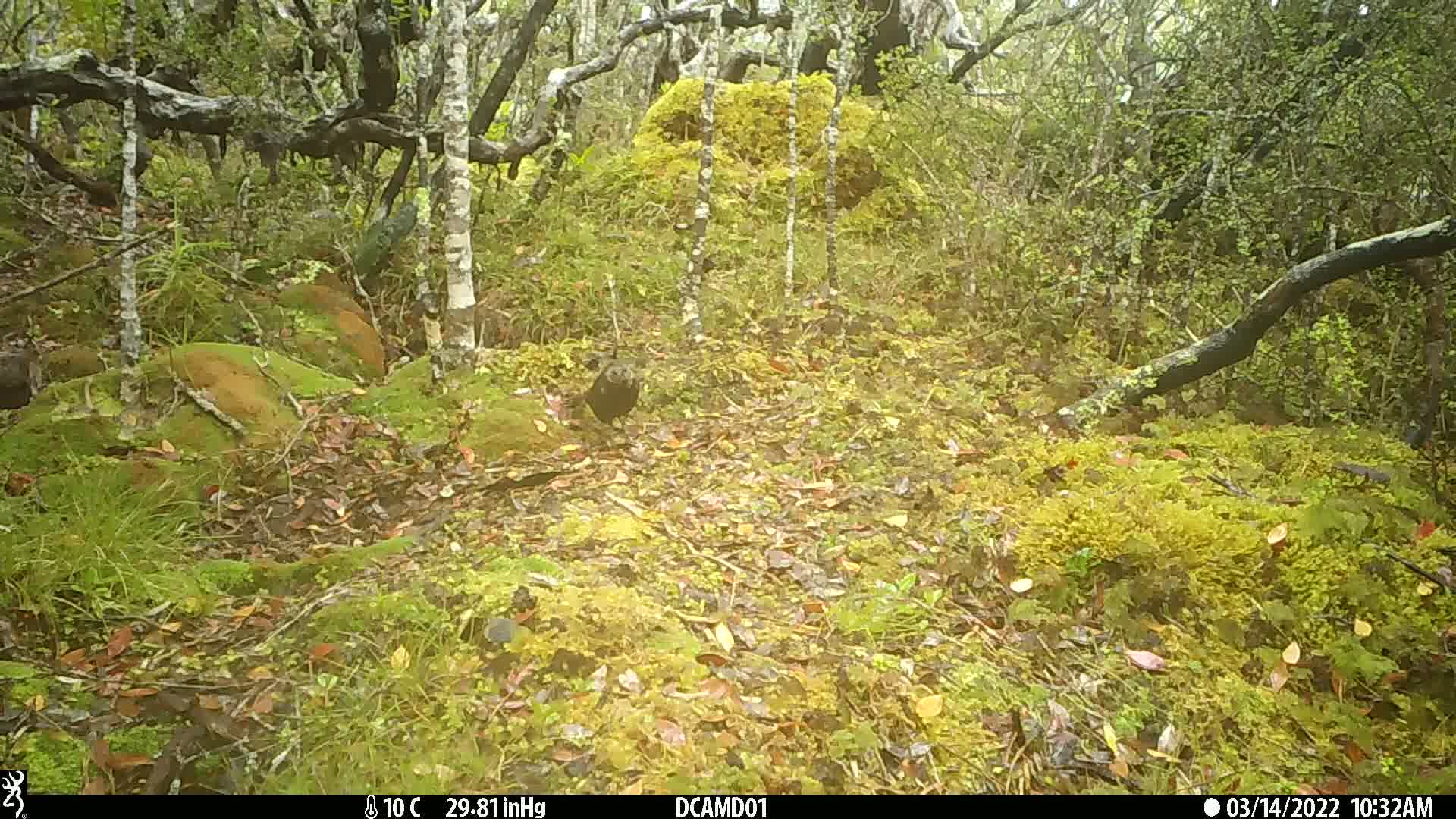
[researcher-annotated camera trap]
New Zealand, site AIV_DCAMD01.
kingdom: Animalia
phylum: Chordata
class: Aves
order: Passeriformes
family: Turdidae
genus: Turdus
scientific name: Turdus merula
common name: eurasian blackbird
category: blackbird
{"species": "blackbird (eurasian blackbird) (Turdus merula)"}